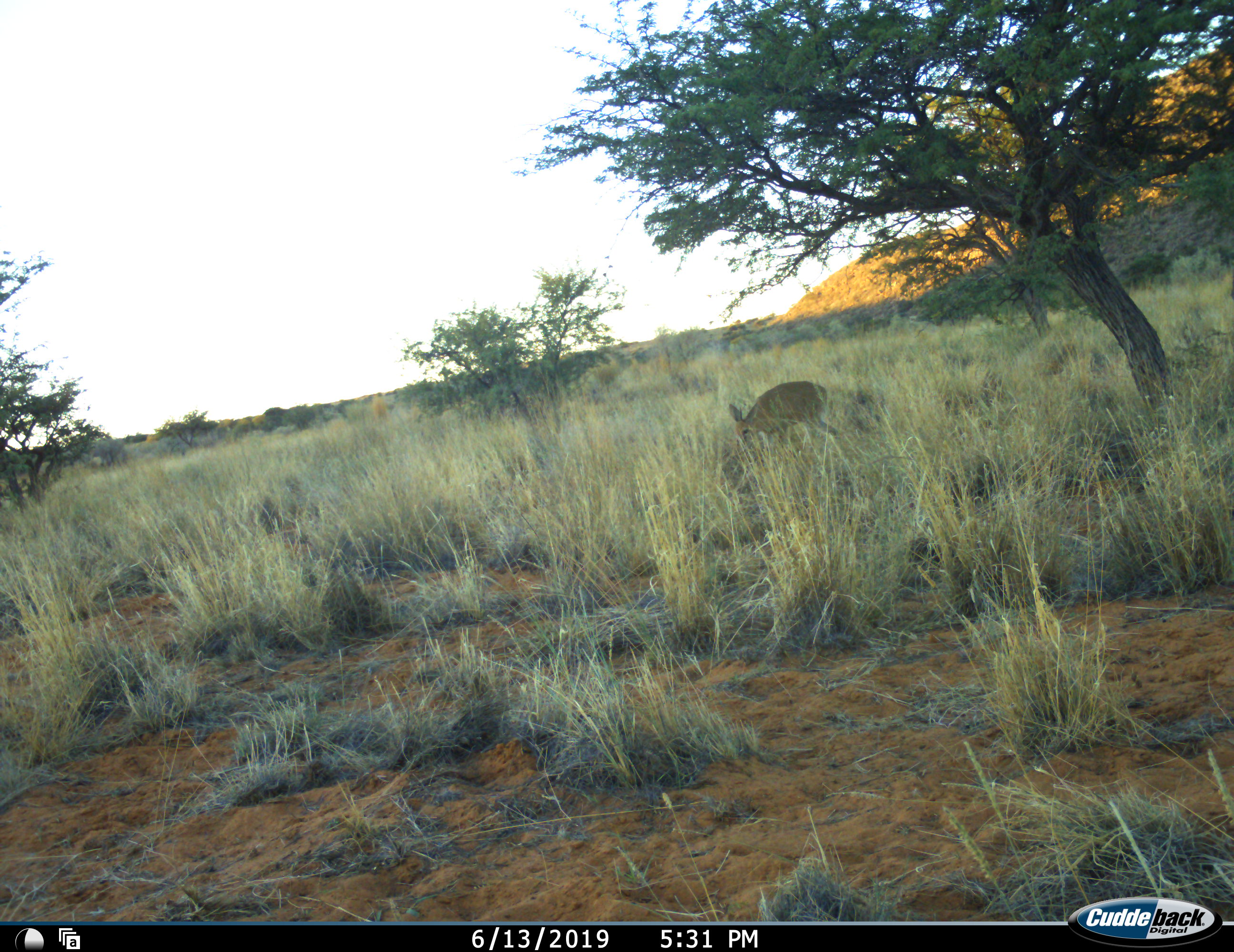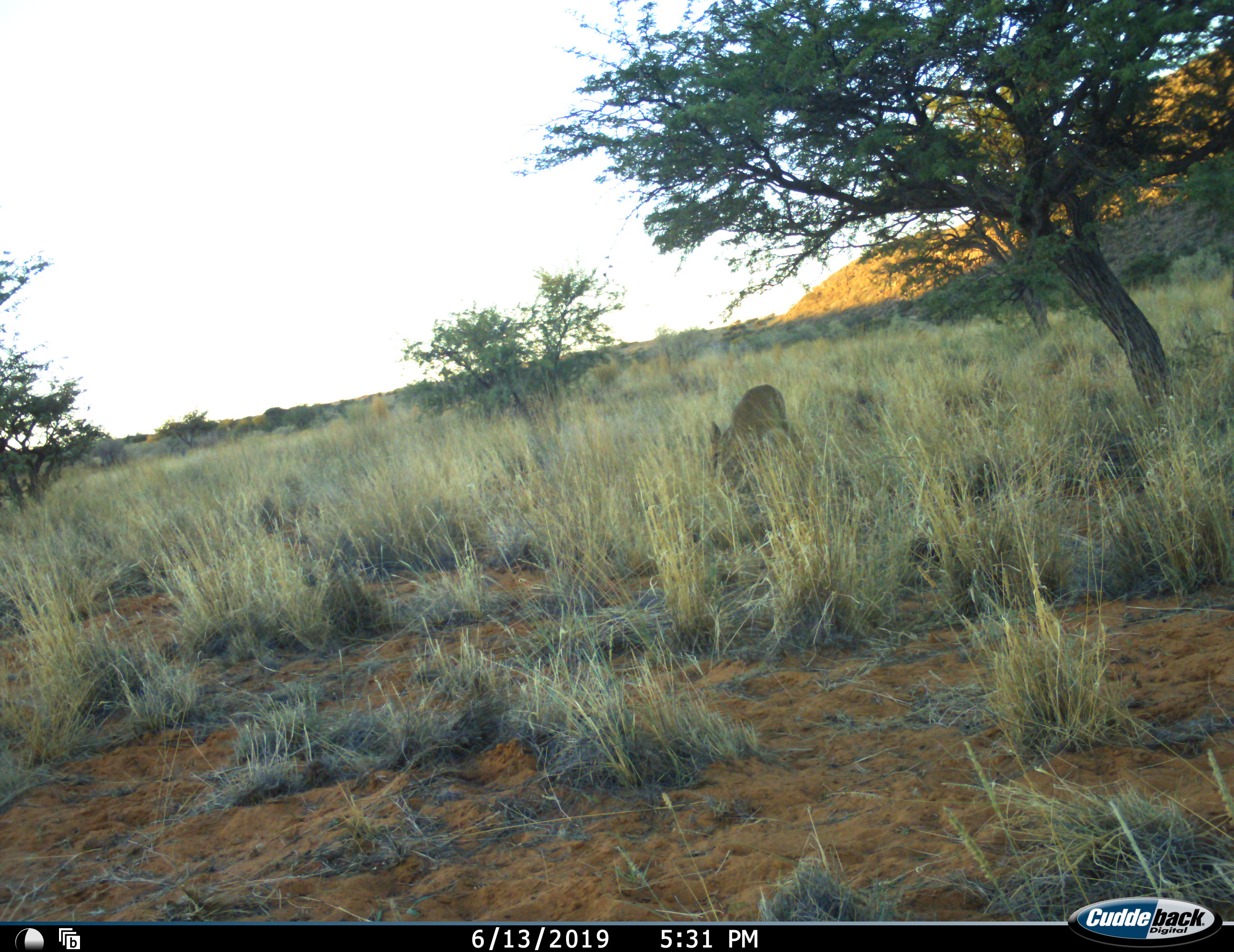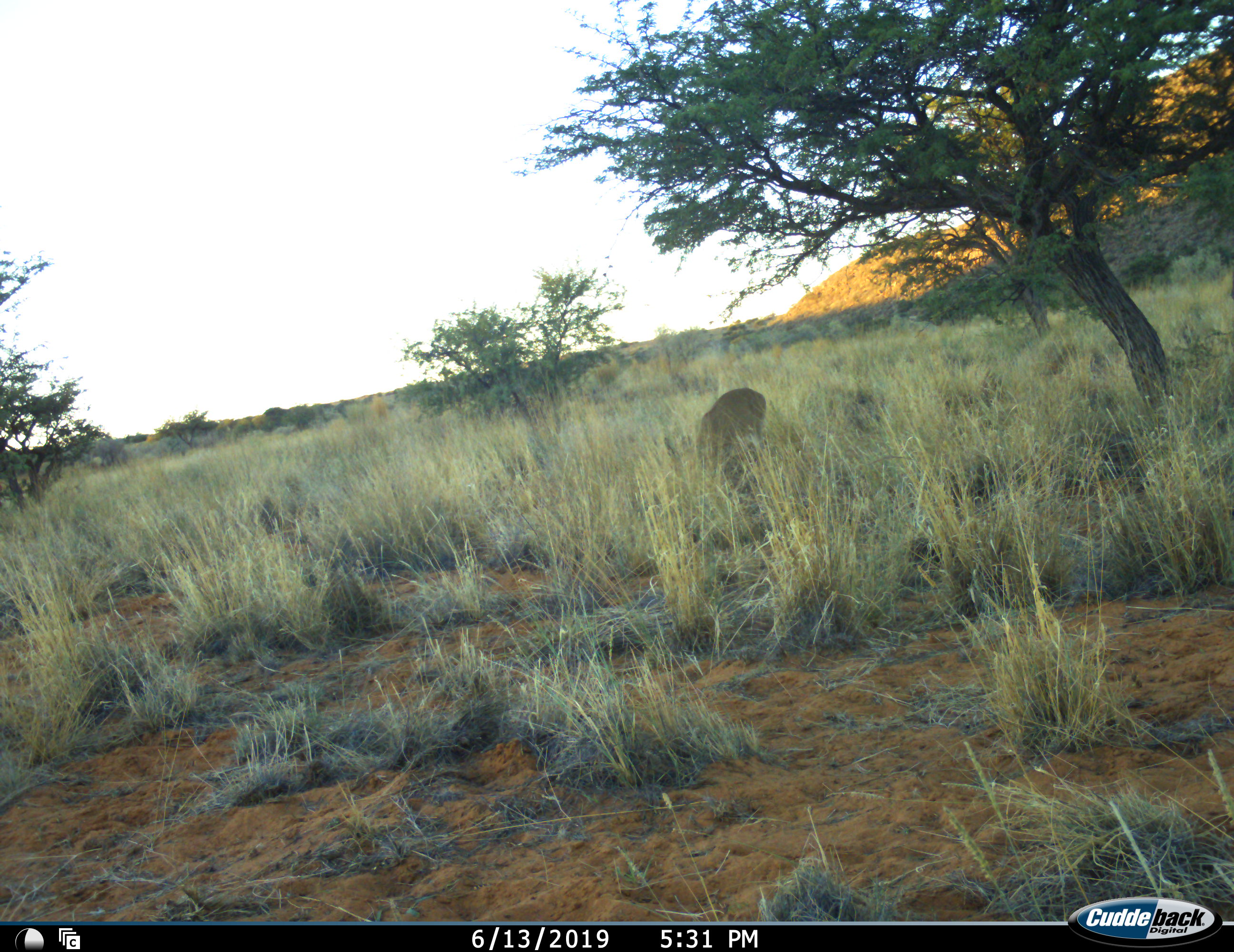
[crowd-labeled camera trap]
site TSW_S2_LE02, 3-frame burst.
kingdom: Animalia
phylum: Chordata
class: Mammalia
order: Artiodactyla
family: Bovidae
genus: Raphicerus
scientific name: Raphicerus campestris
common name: steenbok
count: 1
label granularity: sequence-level